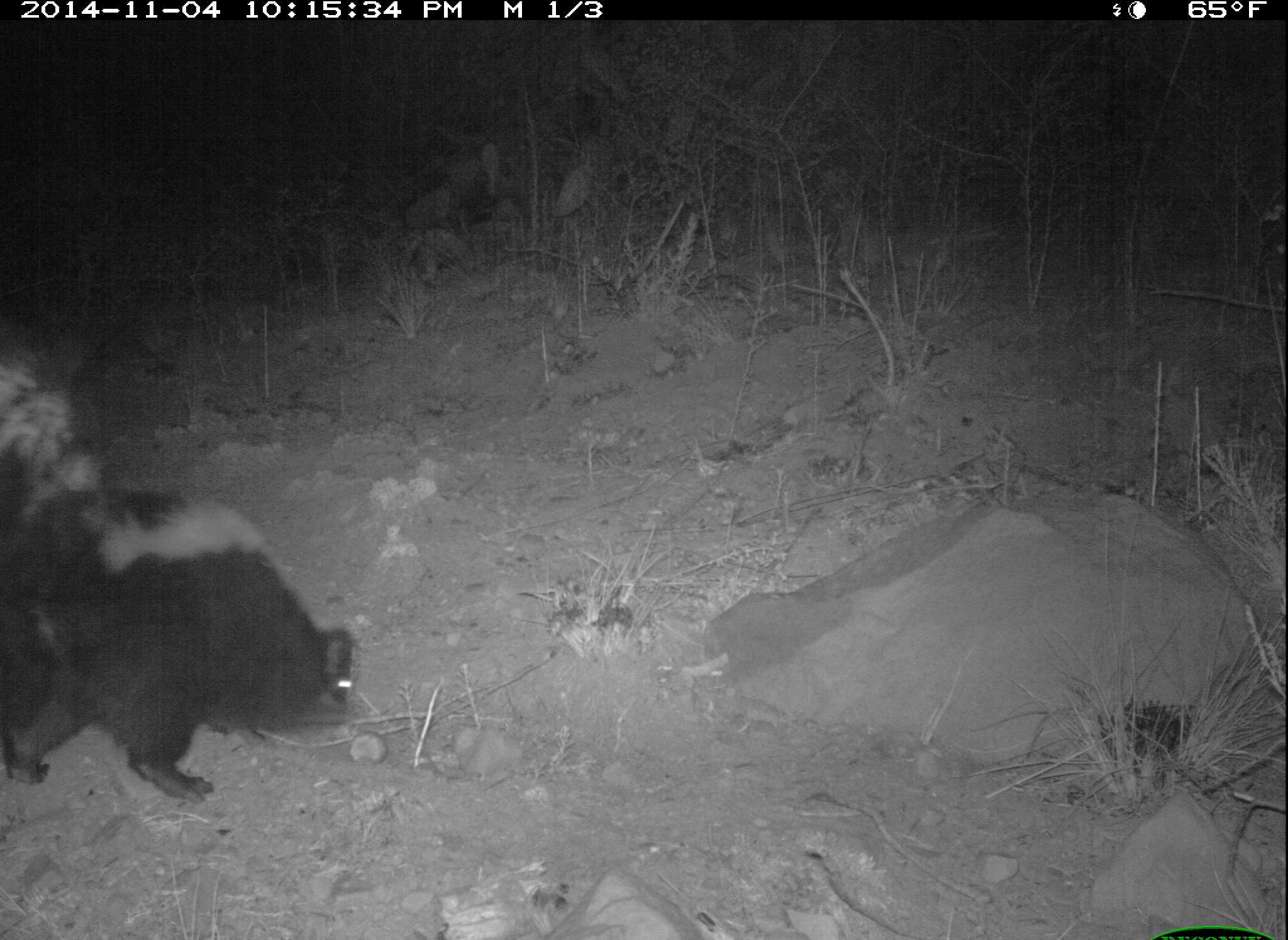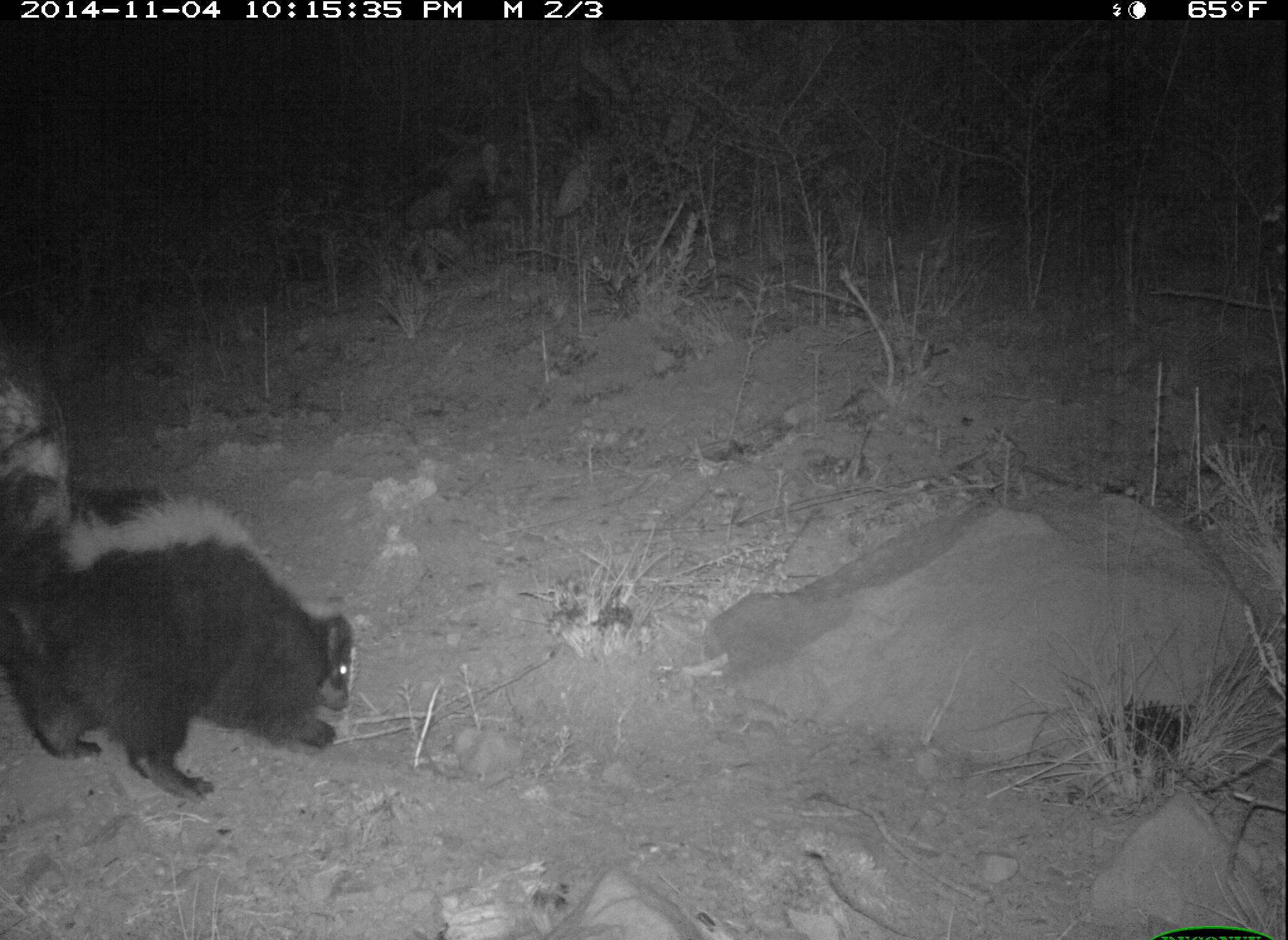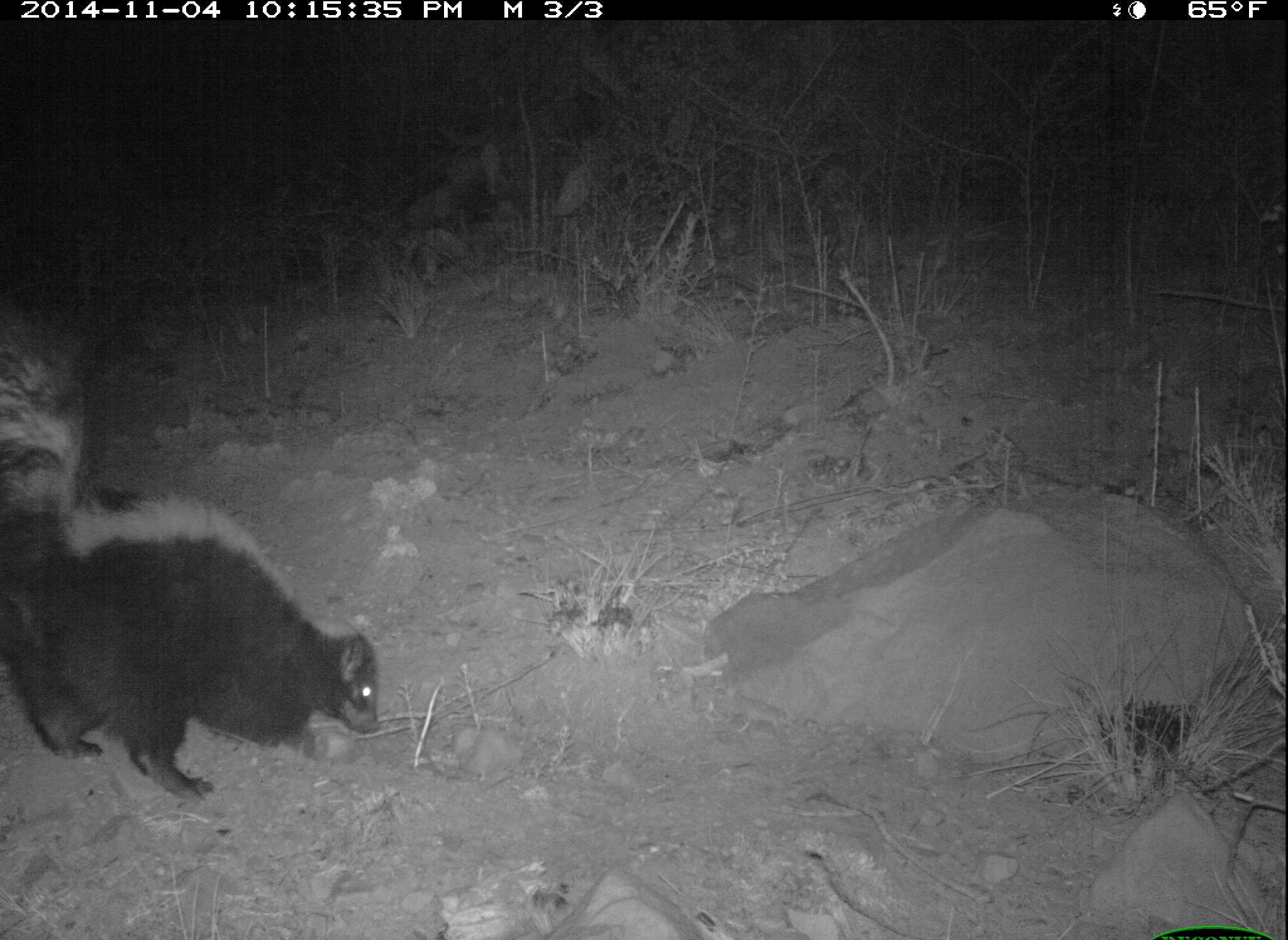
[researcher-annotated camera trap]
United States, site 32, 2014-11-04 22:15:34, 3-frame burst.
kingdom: Animalia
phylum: Chordata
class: Mammalia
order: Carnivora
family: Mephitidae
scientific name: Mephitidae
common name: skunk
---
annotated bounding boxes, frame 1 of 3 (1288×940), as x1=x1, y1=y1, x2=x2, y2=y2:
skunk: x1=0, y1=343, x2=357, y2=808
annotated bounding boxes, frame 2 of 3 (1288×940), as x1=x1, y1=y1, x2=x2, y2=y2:
skunk: x1=0, y1=336, x2=359, y2=803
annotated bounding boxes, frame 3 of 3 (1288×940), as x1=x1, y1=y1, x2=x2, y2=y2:
skunk: x1=0, y1=300, x2=384, y2=808